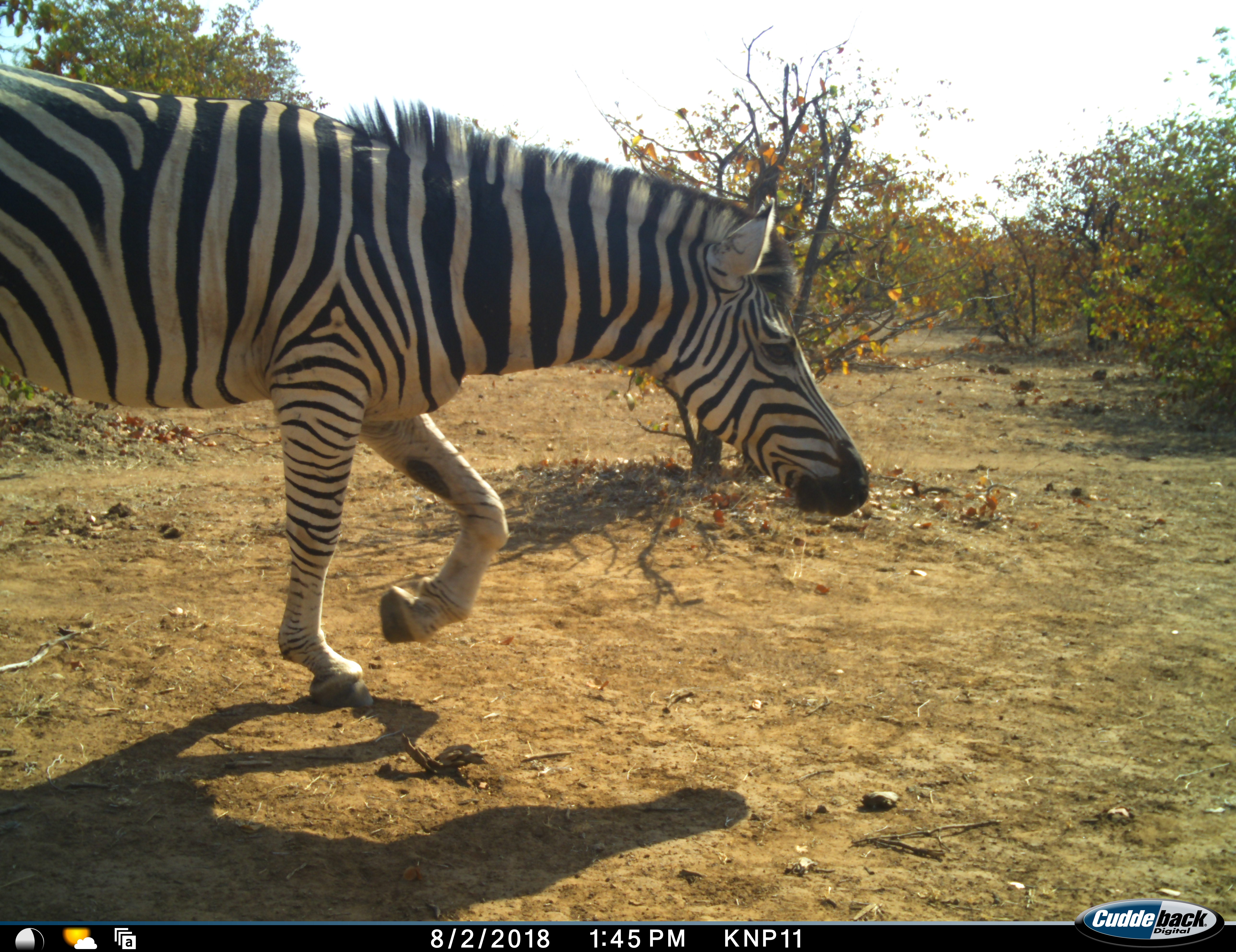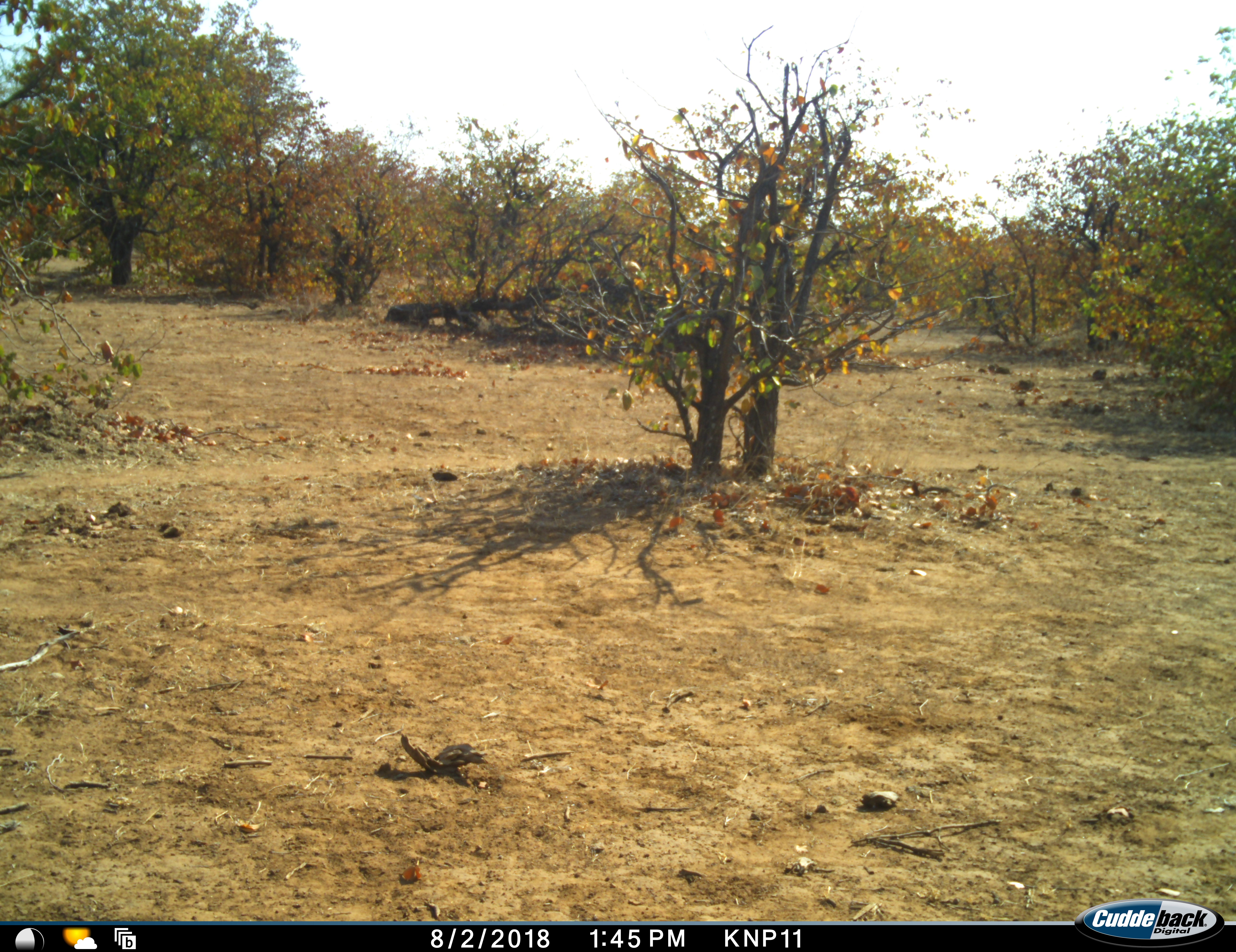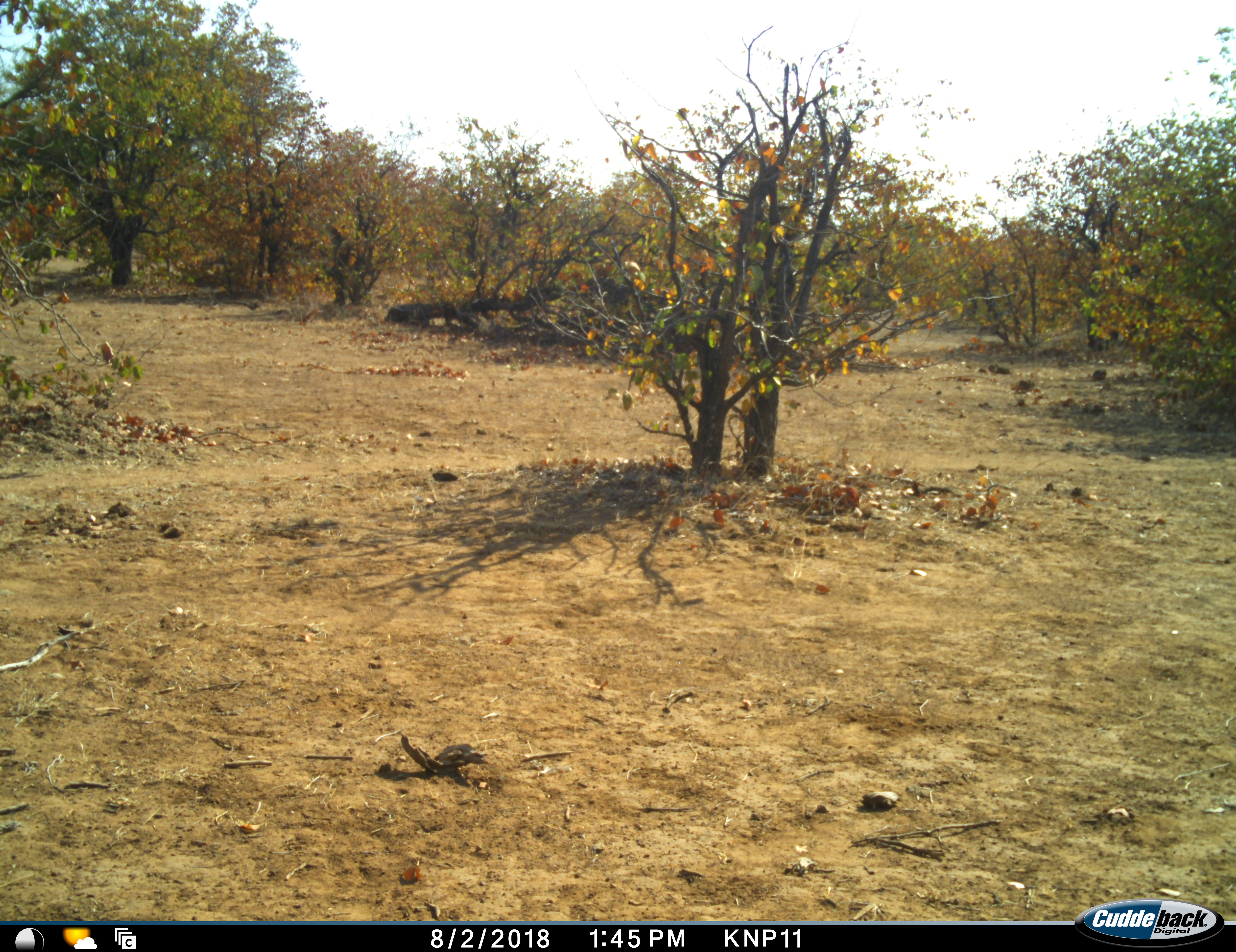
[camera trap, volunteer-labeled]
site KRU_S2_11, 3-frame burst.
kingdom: Animalia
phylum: Chordata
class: Mammalia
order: Perissodactyla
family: Equidae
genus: Equus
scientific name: Equus quagga burchellii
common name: burchell's zebra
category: zebraburchells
Zebraburchells (burchell's zebra) (Equus quagga burchellii), count 1. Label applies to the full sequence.